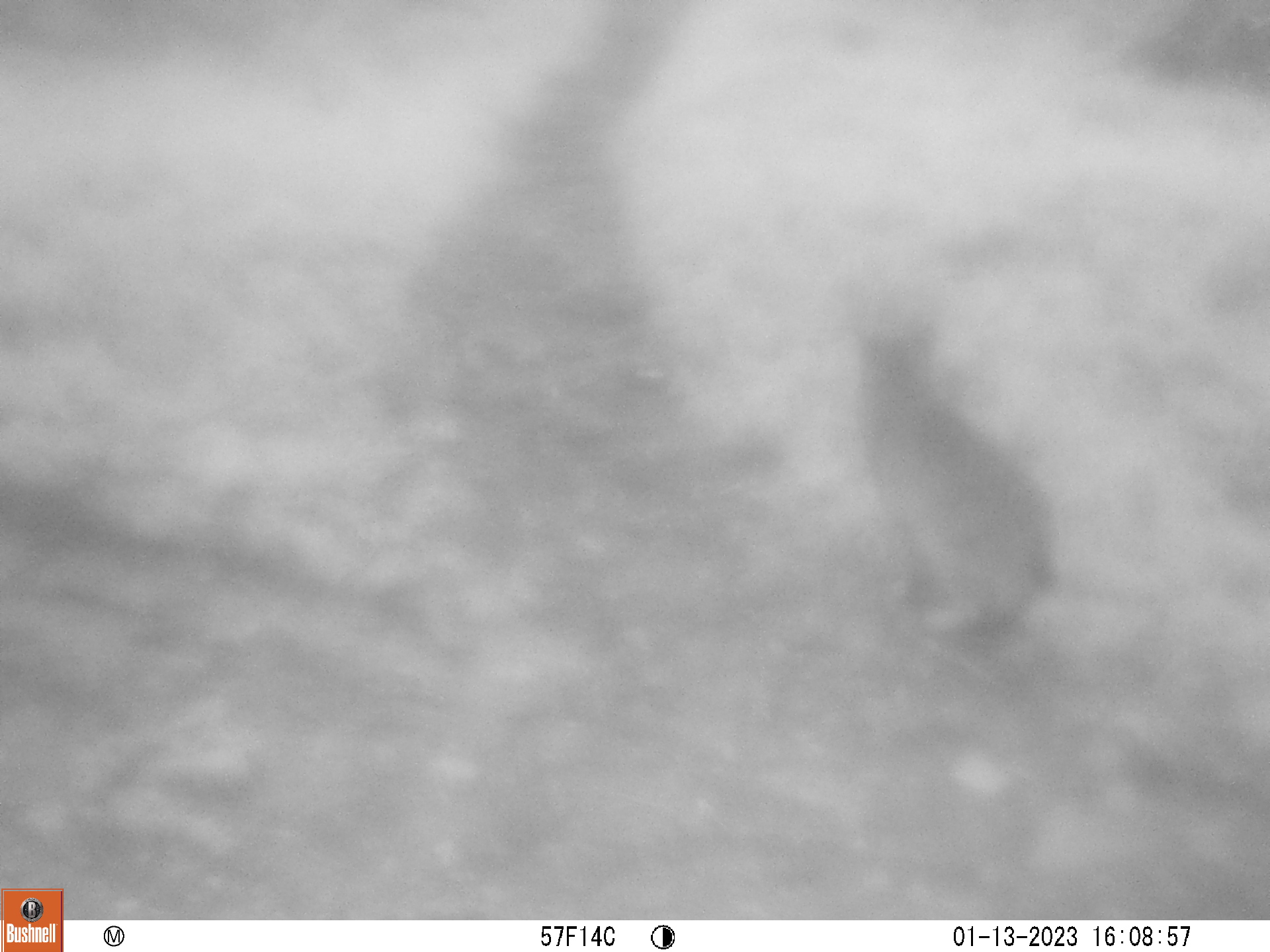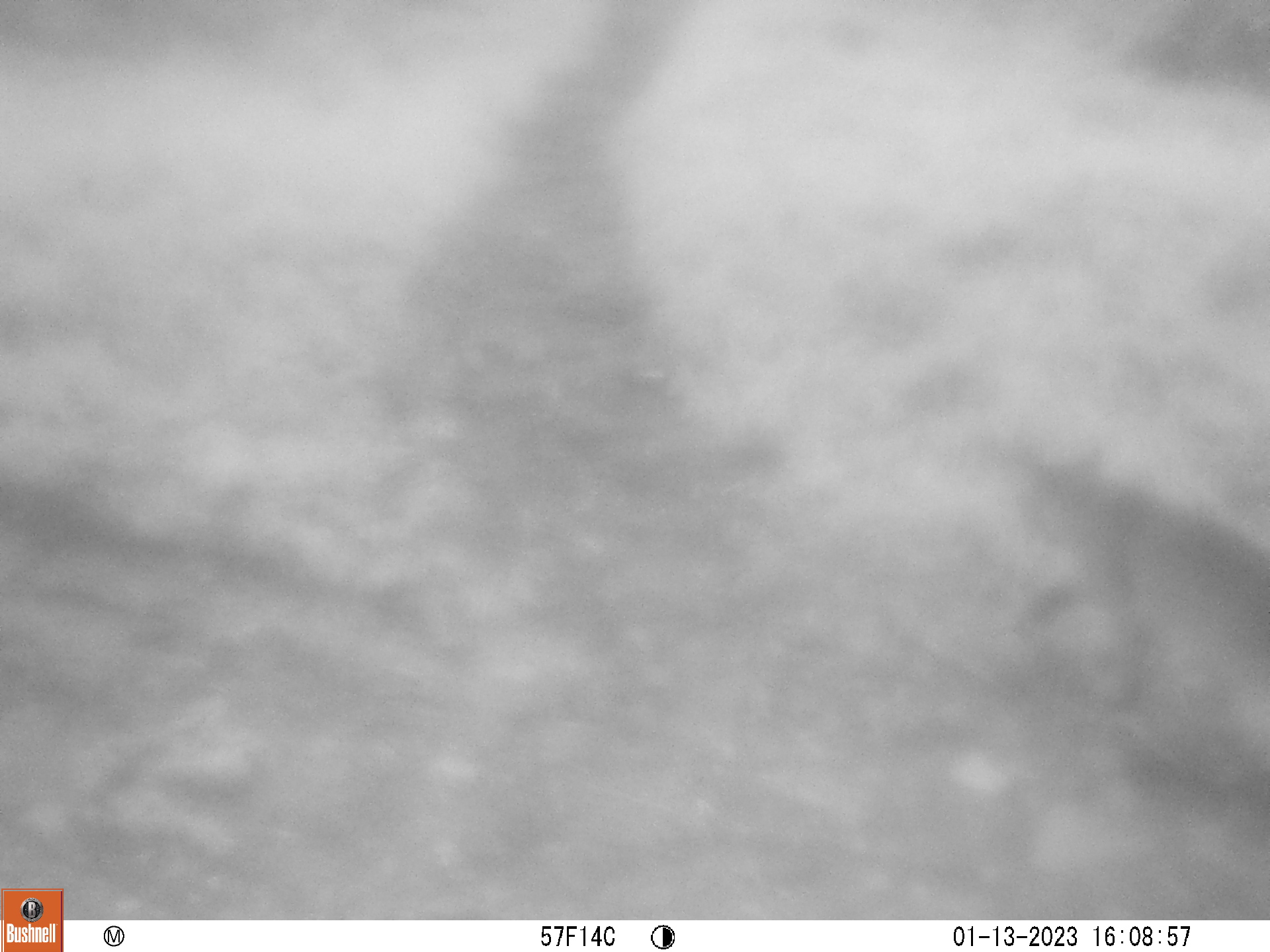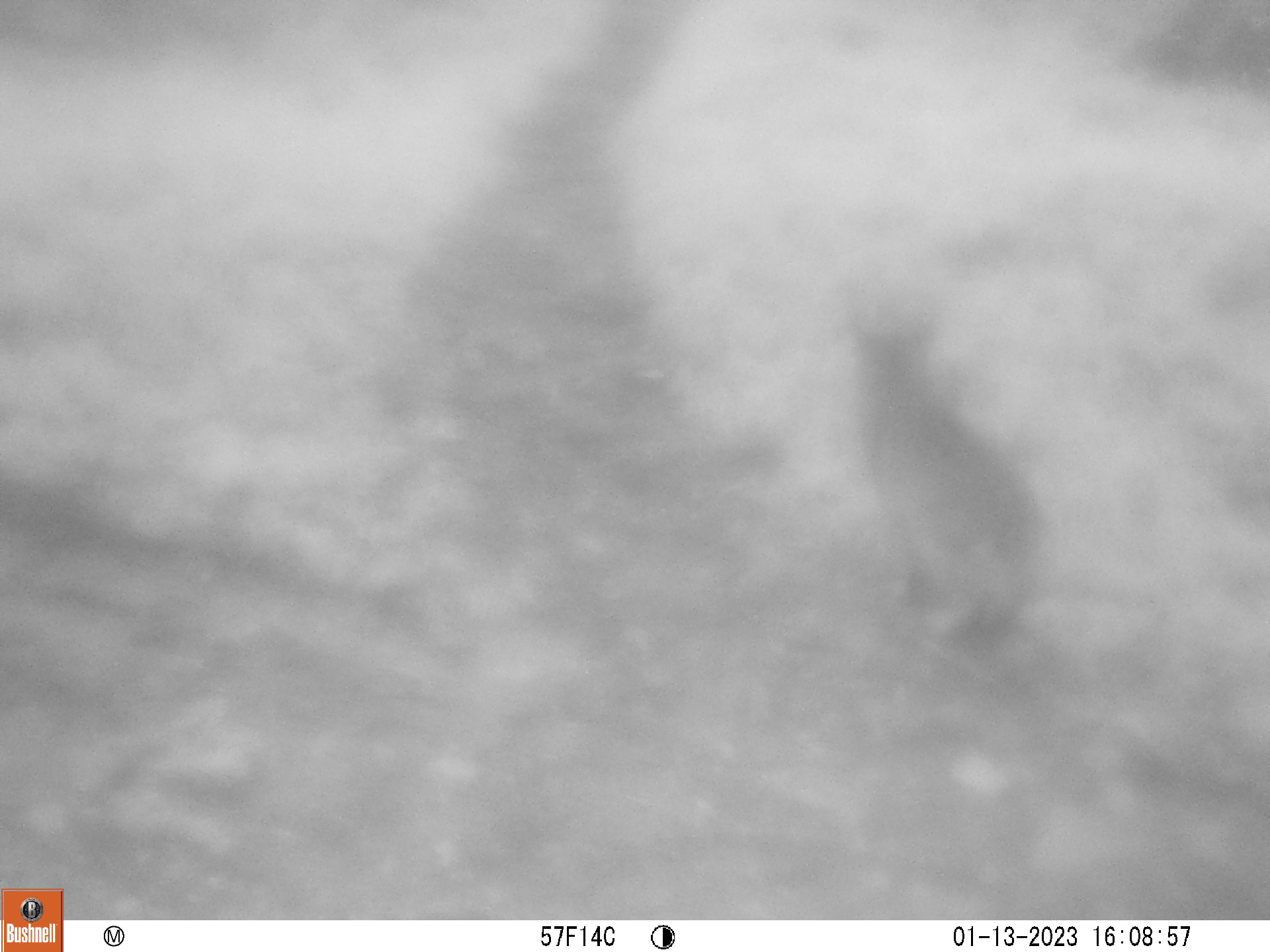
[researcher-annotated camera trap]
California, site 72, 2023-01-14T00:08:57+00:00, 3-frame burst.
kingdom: Animalia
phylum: Chordata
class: Mammalia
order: Carnivora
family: Felidae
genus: Lynx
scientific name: Lynx rufus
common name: bobcat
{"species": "bobcat (Lynx rufus)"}